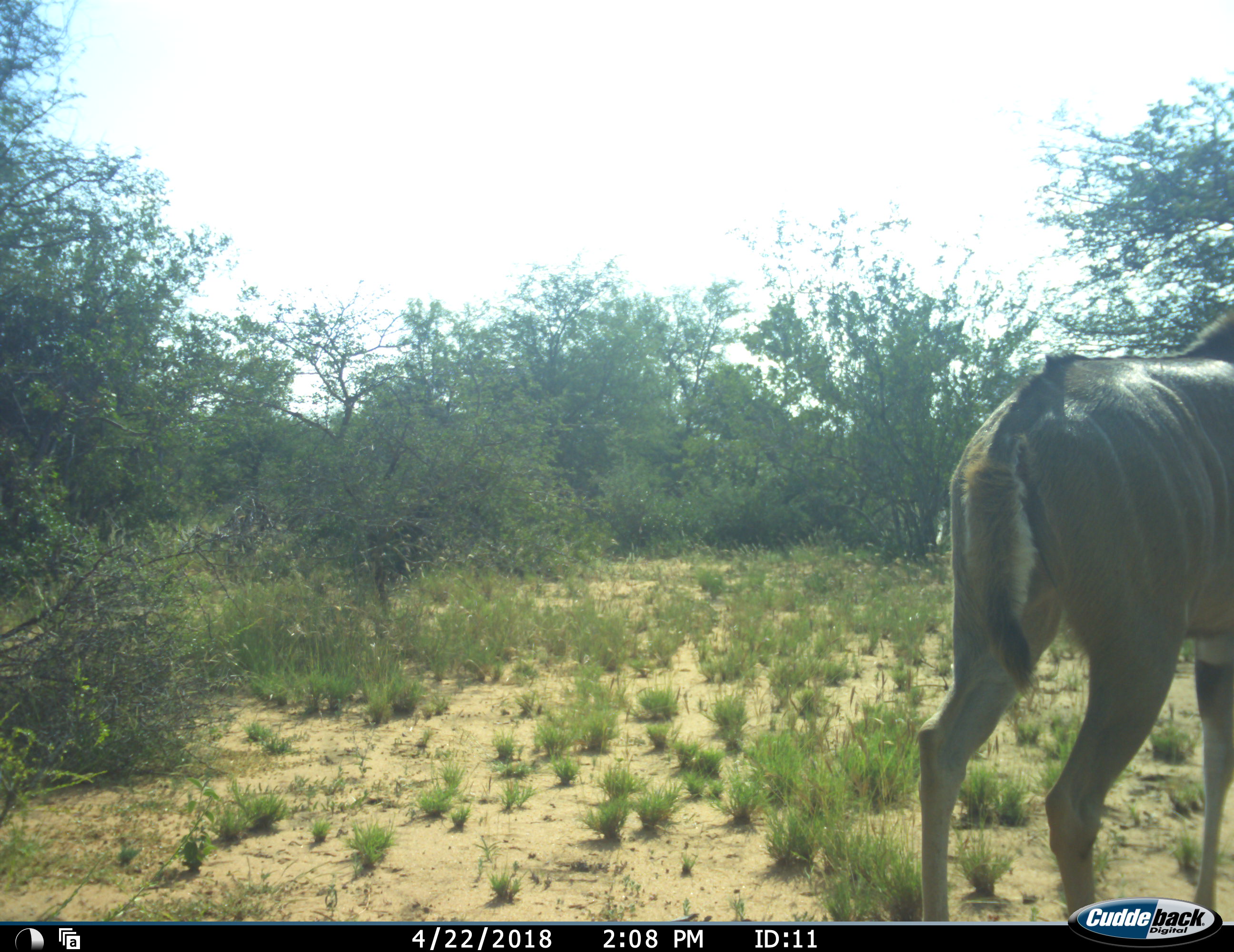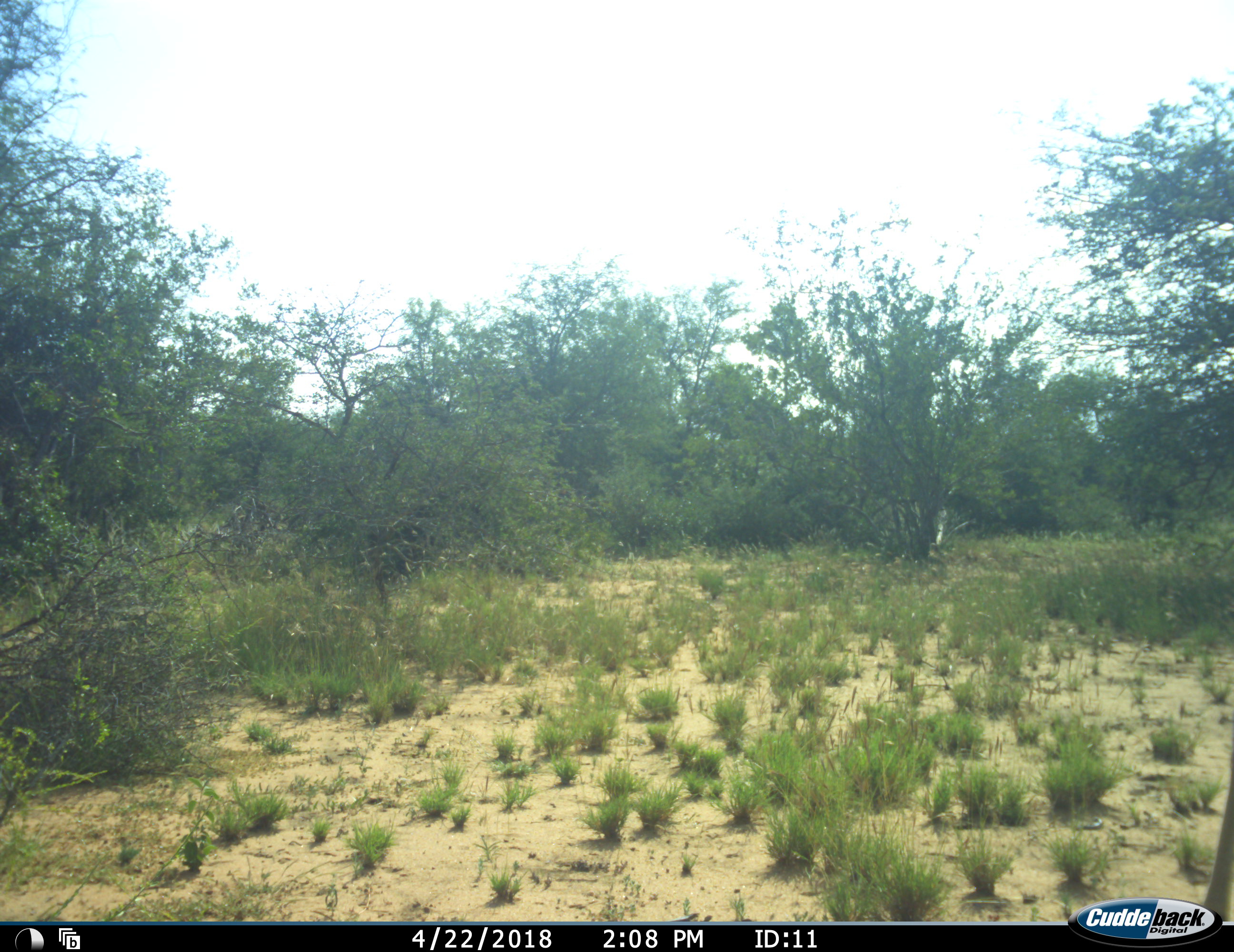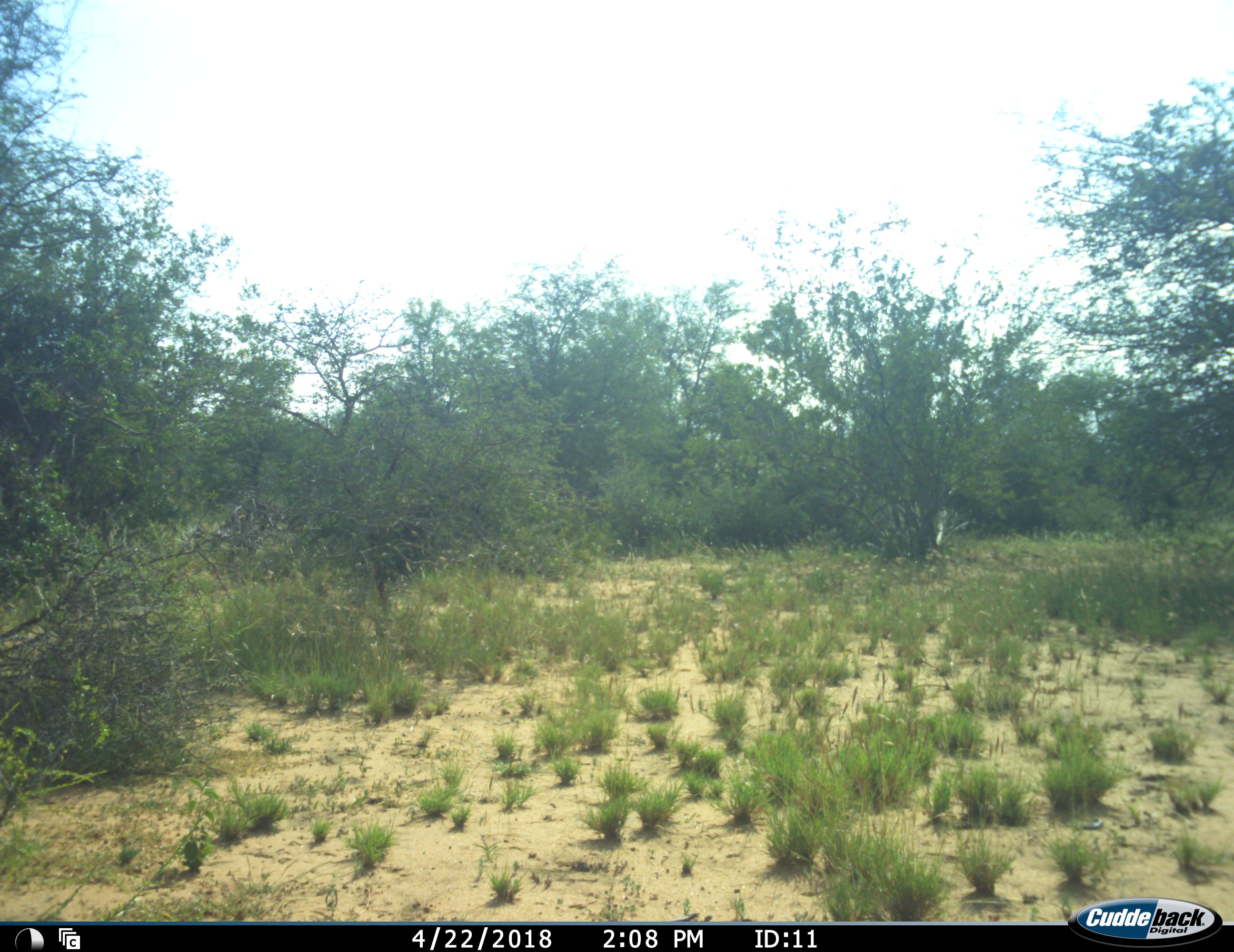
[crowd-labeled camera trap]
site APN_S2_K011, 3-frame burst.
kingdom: Animalia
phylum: Chordata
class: Mammalia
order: Artiodactyla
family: Bovidae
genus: Tragelaphus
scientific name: Tragelaphus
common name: kudu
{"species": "kudu (Tragelaphus)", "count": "1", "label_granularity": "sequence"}